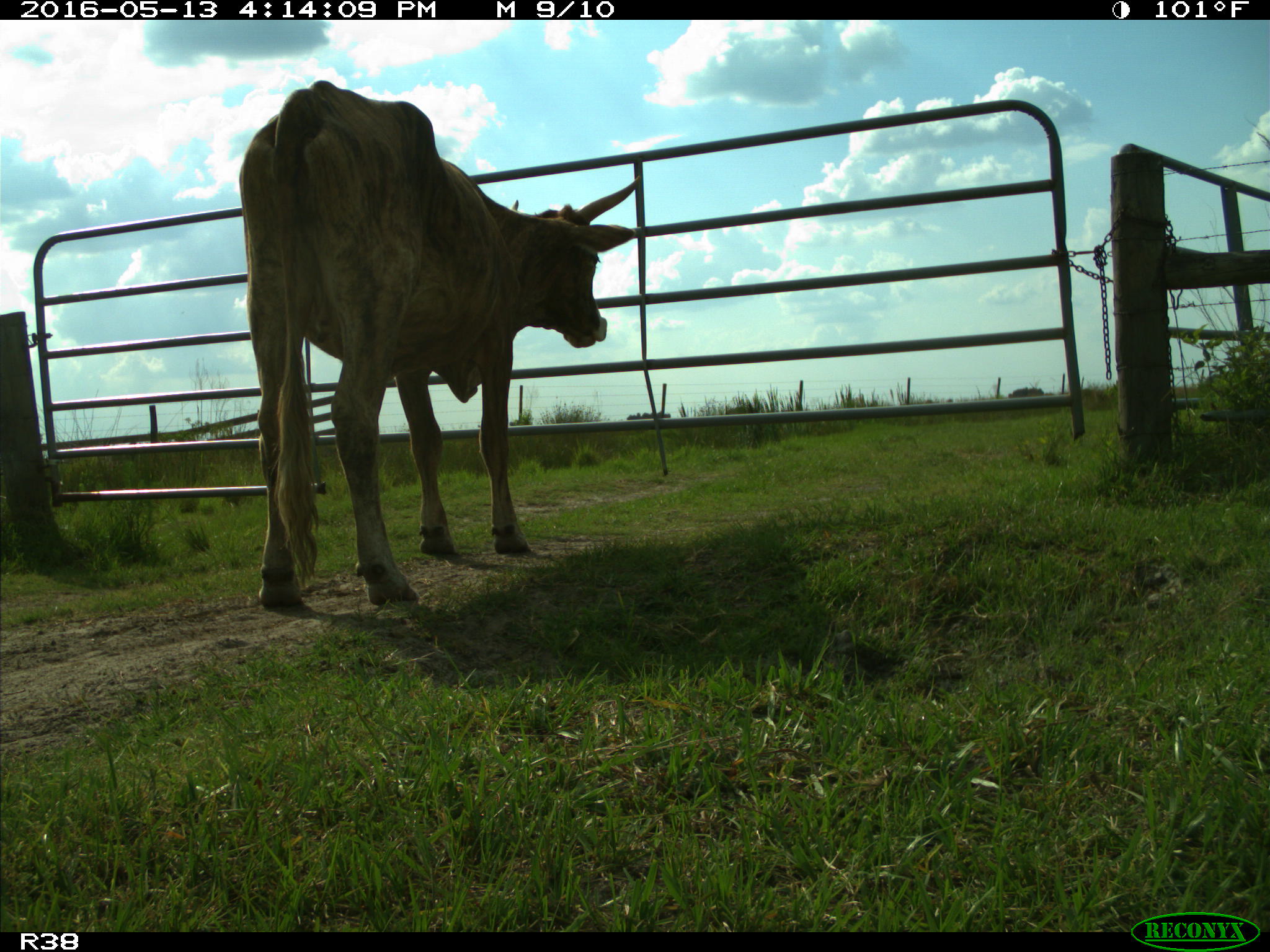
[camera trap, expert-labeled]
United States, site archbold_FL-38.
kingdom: Animalia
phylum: Chordata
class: Mammalia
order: Artiodactyla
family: Bovidae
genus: Bos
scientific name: Bos taurus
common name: domestic cow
Bos taurus (domestic cow).